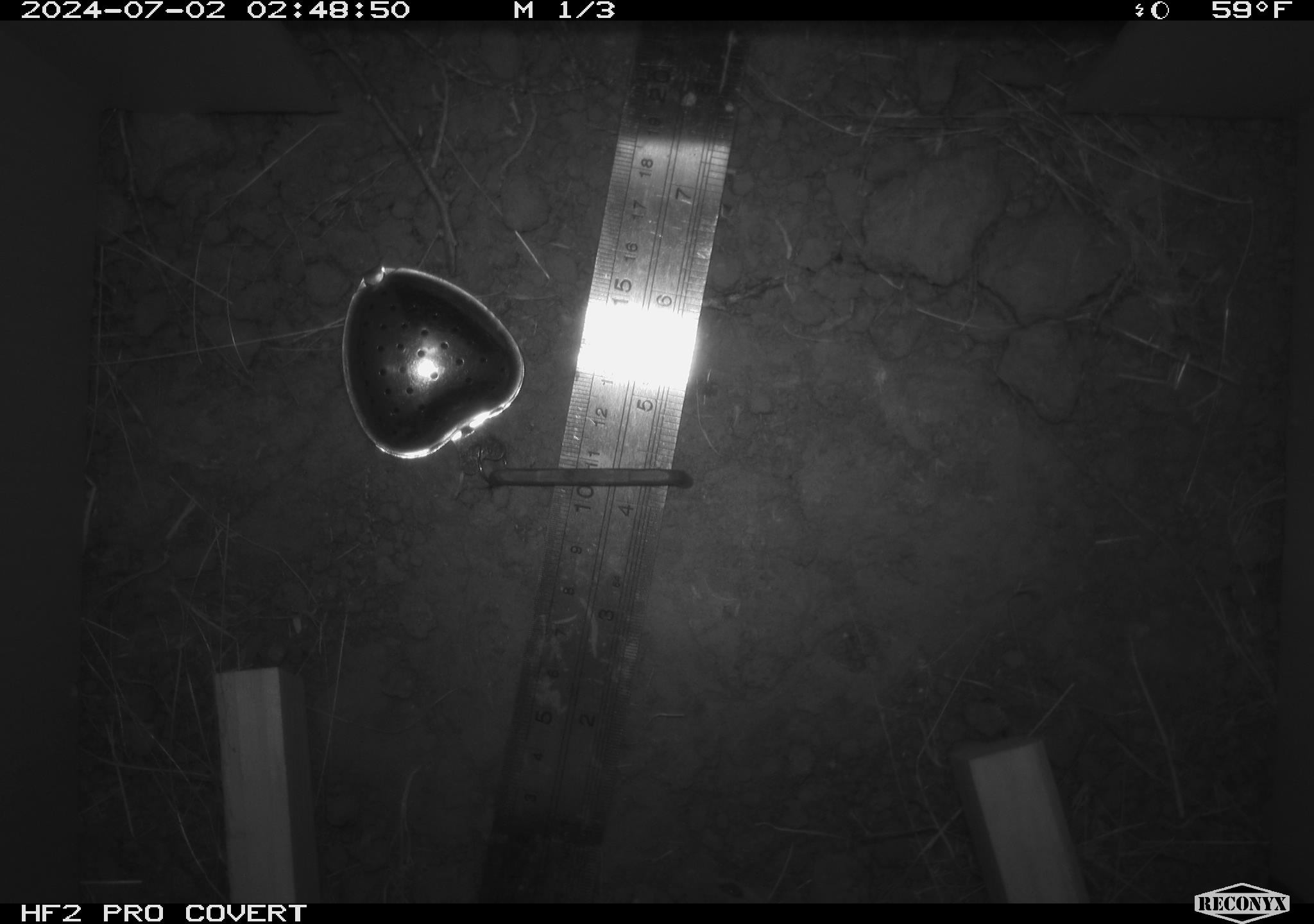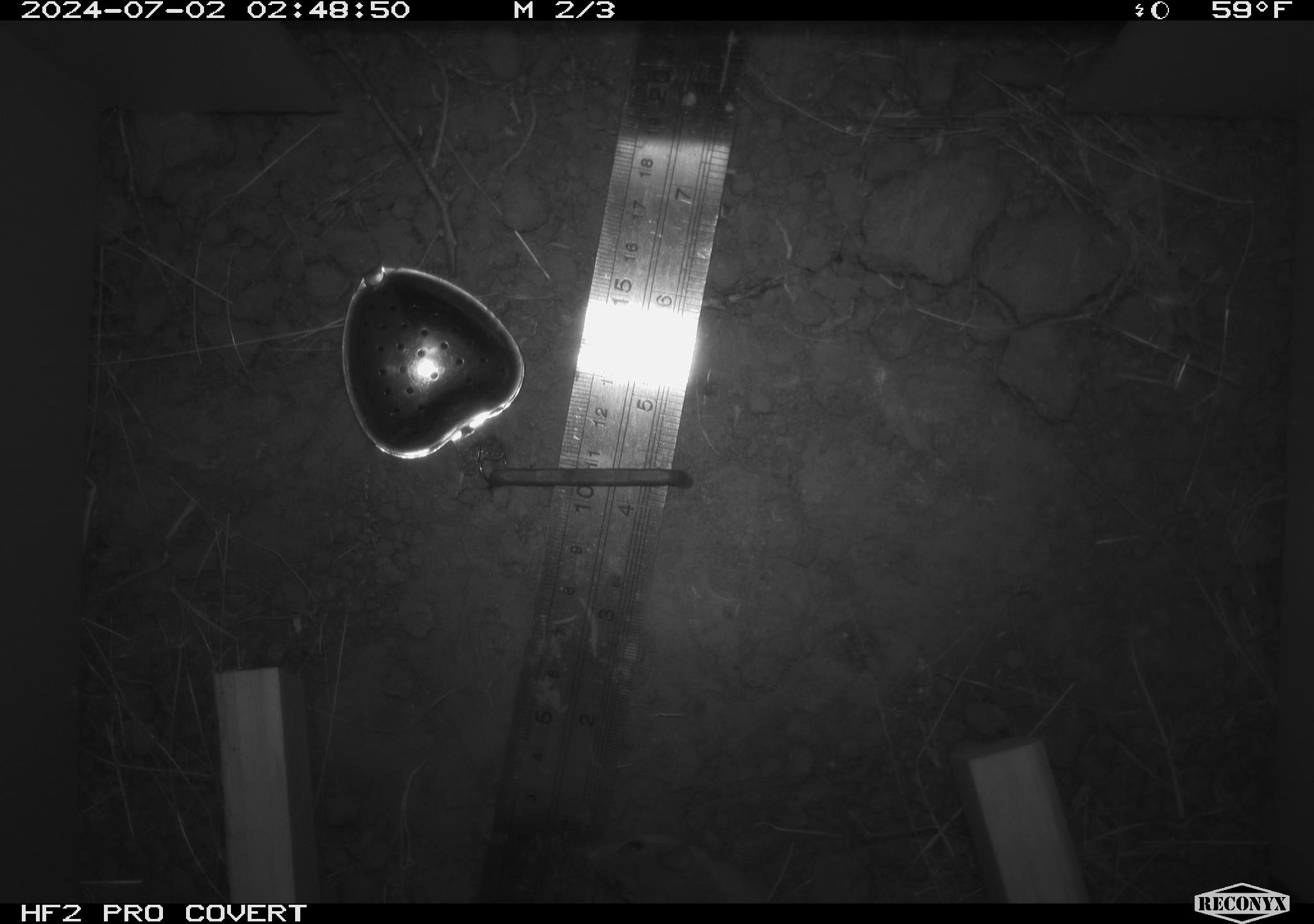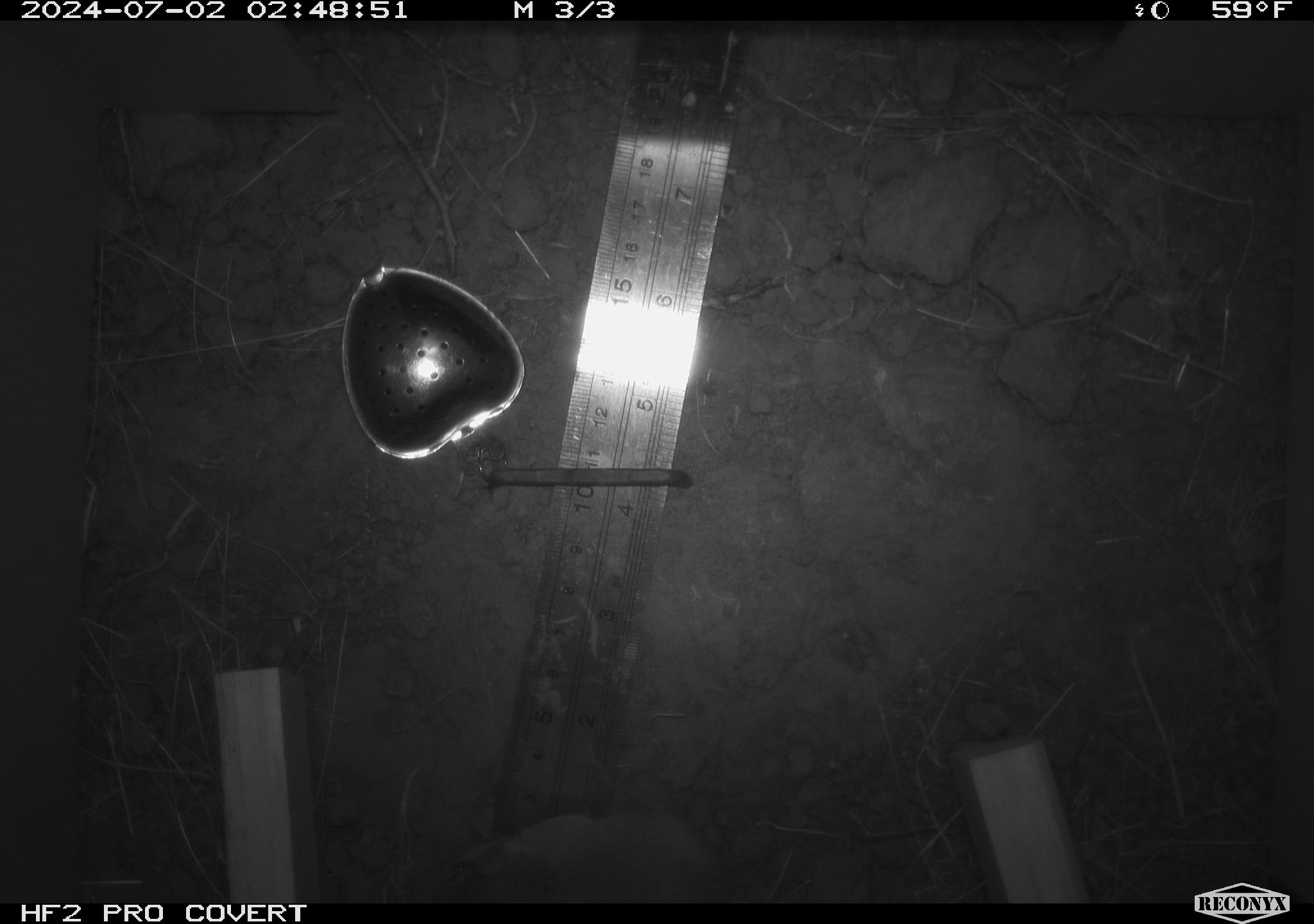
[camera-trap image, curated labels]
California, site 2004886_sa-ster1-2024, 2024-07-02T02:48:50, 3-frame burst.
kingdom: Animalia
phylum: Chordata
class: Mammalia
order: Rodentia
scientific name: Rodentia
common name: mouse species